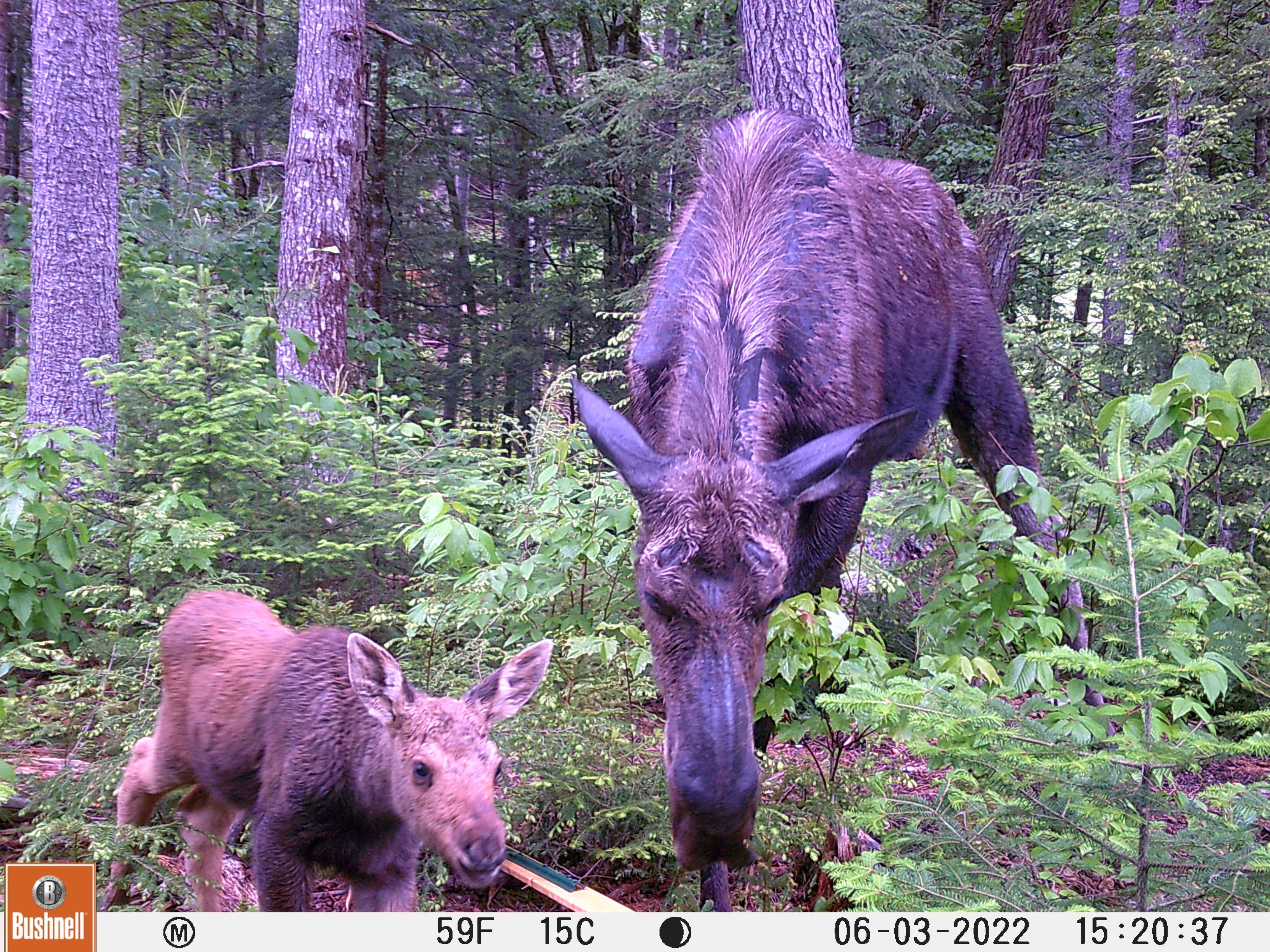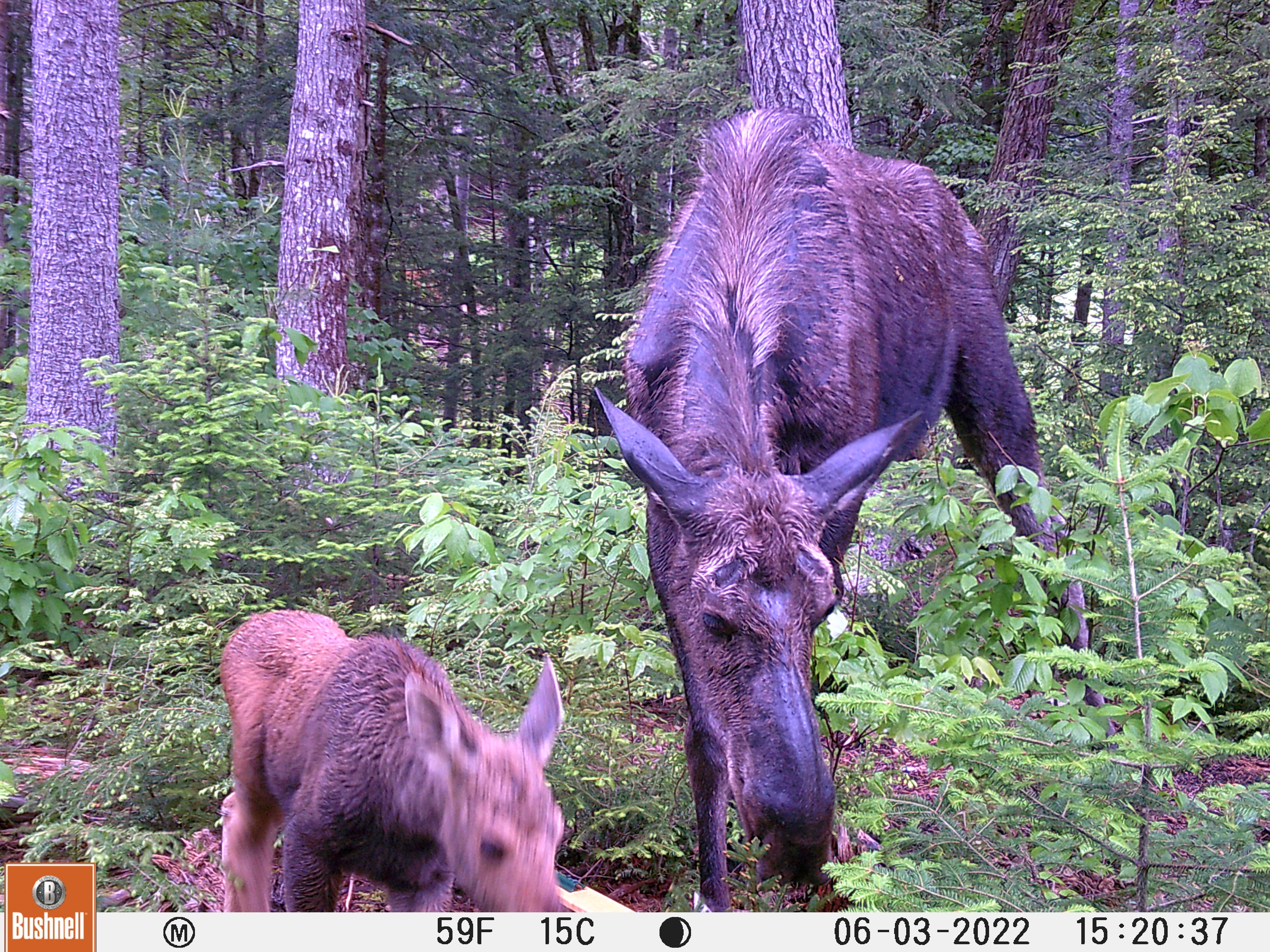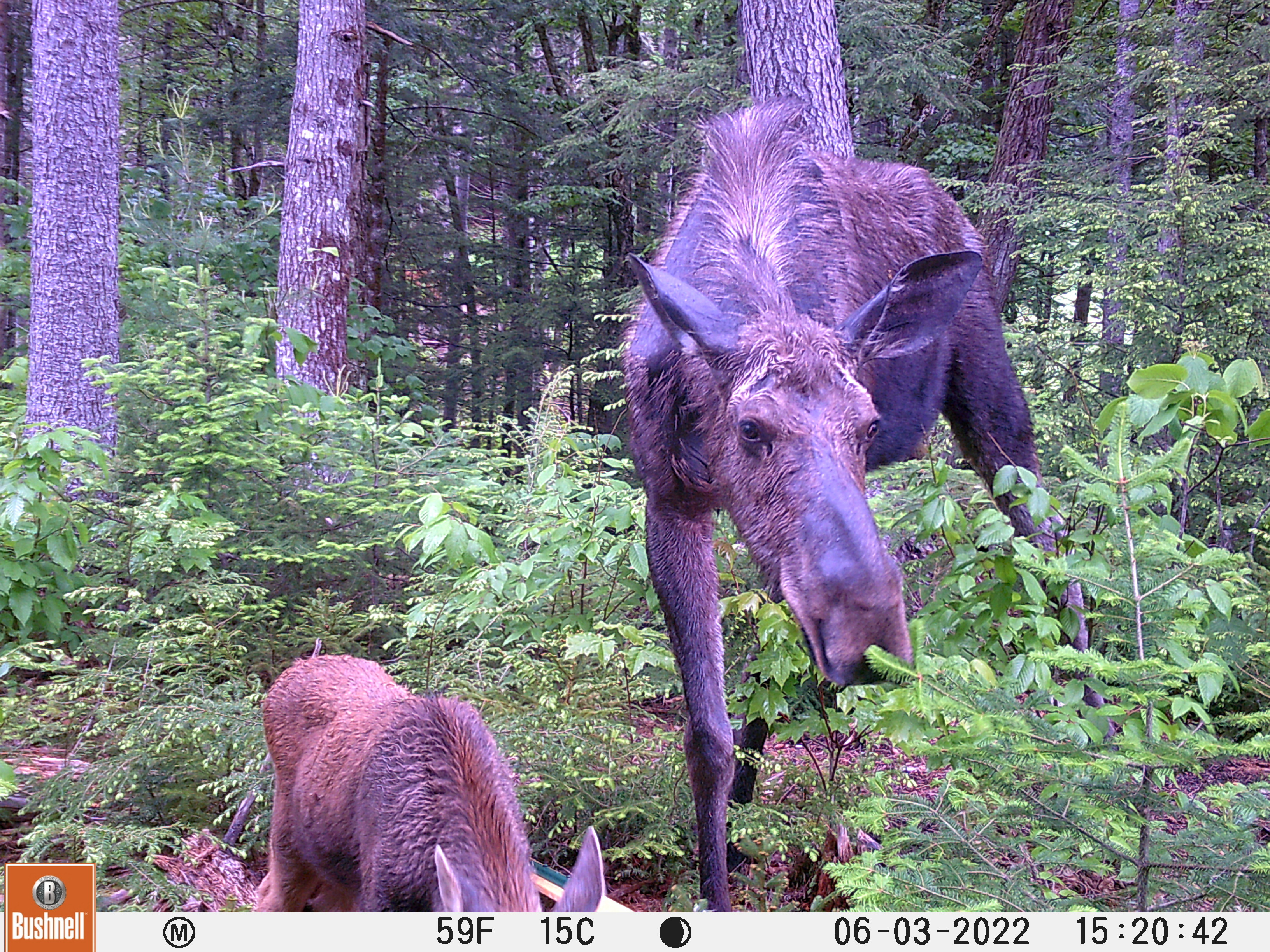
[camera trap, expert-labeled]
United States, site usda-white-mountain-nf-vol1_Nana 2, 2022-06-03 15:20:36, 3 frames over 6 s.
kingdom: Animalia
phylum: Chordata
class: Mammalia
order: Artiodactyla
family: Cervidae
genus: Alces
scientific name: Alces alces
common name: moose